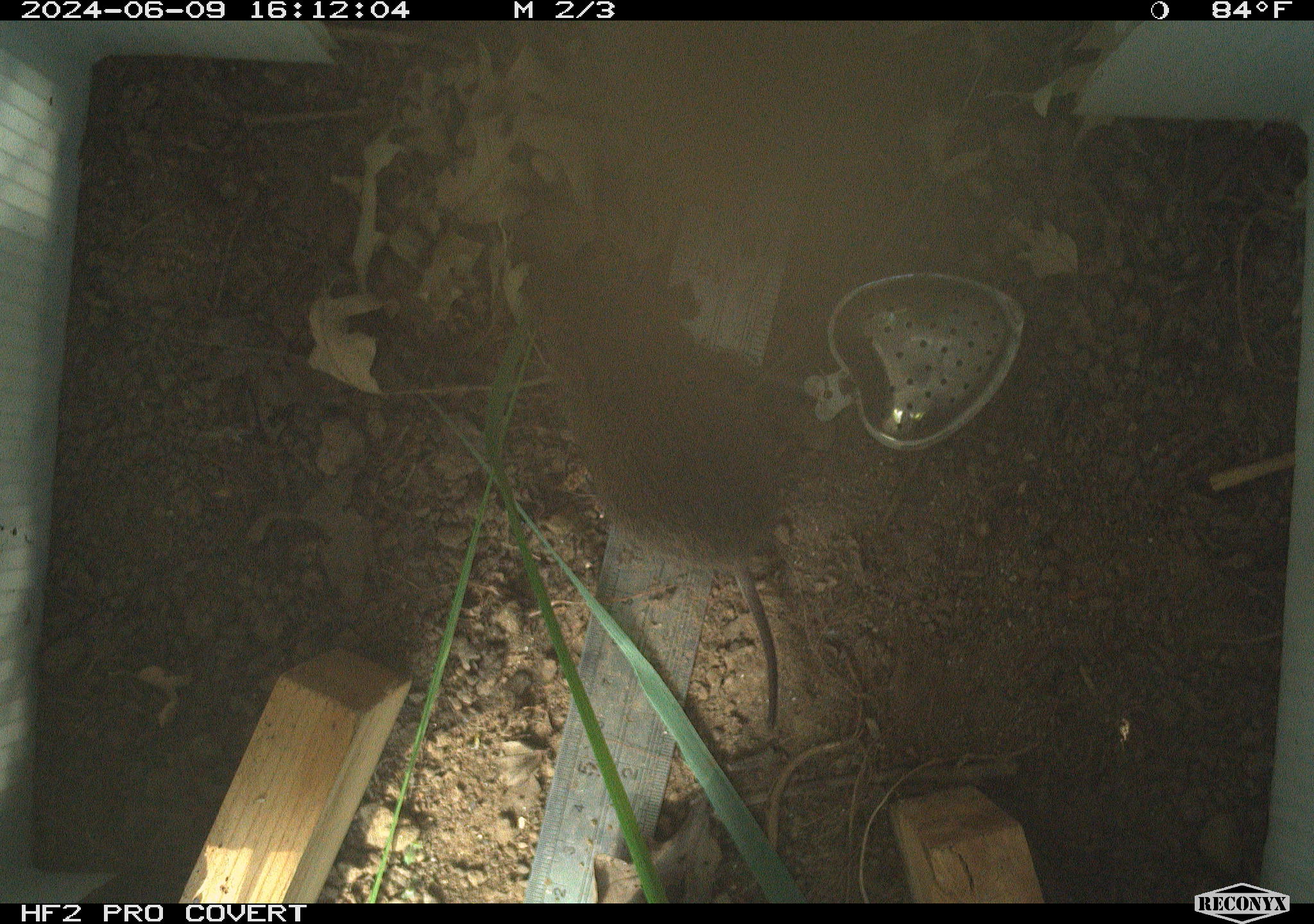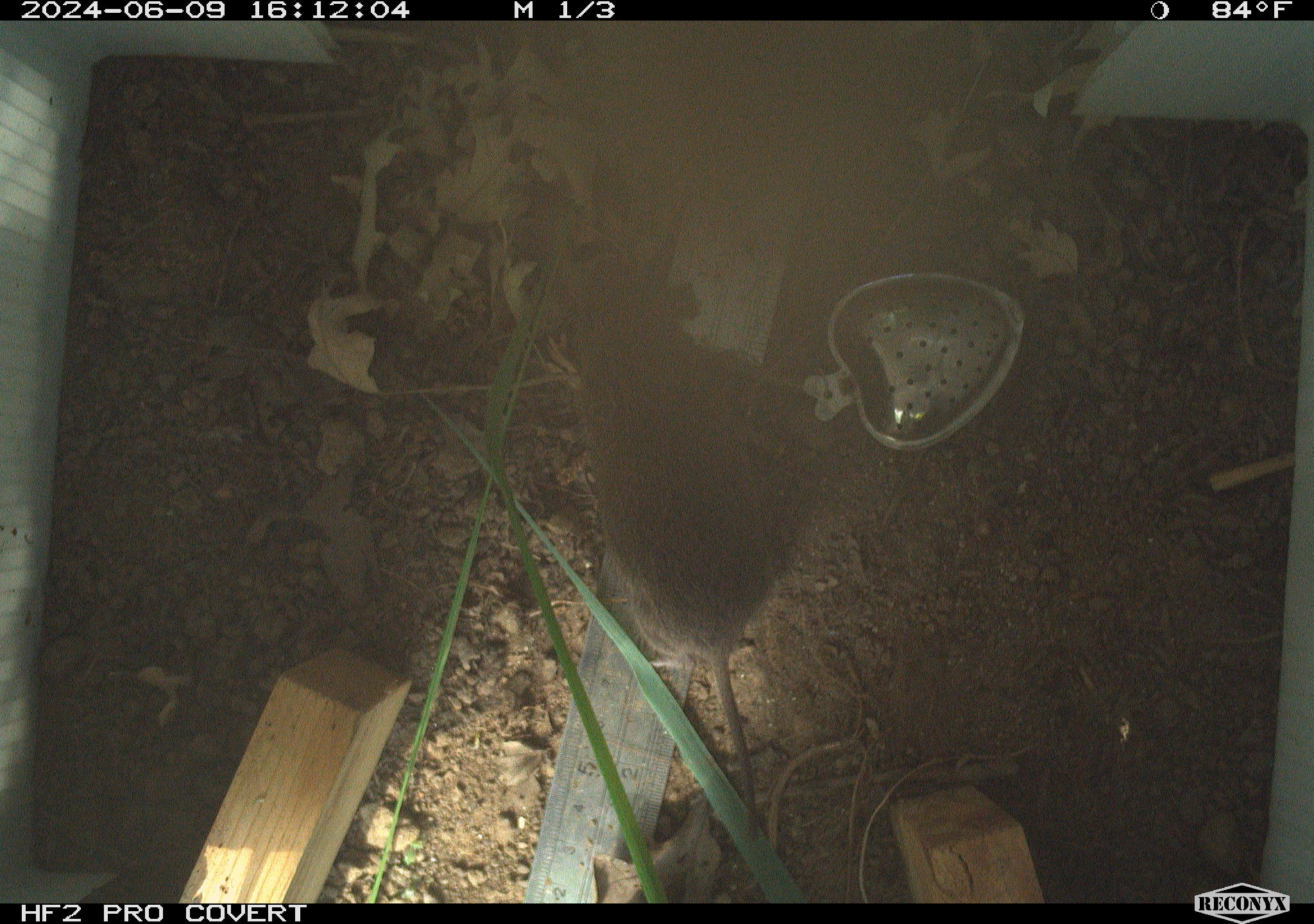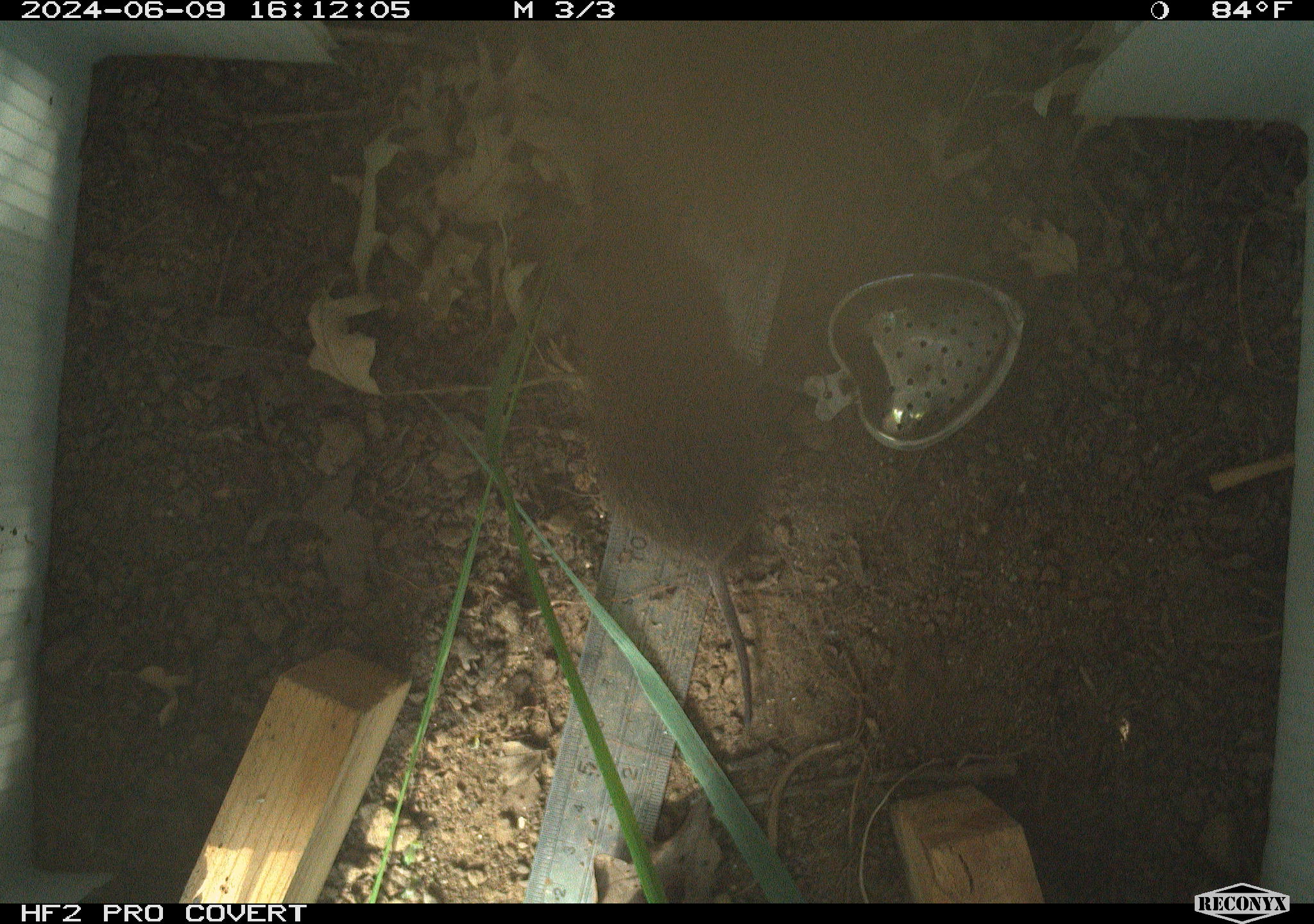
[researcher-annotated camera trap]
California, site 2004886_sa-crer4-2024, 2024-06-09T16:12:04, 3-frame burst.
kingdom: Animalia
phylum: Chordata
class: Mammalia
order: Rodentia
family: Cricetidae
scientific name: Arvicolinae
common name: voles, lemmings, and muskrats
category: arvicolinae subfamily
Arvicolinae subfamily (voles, lemmings, and muskrats) (Arvicolinae).